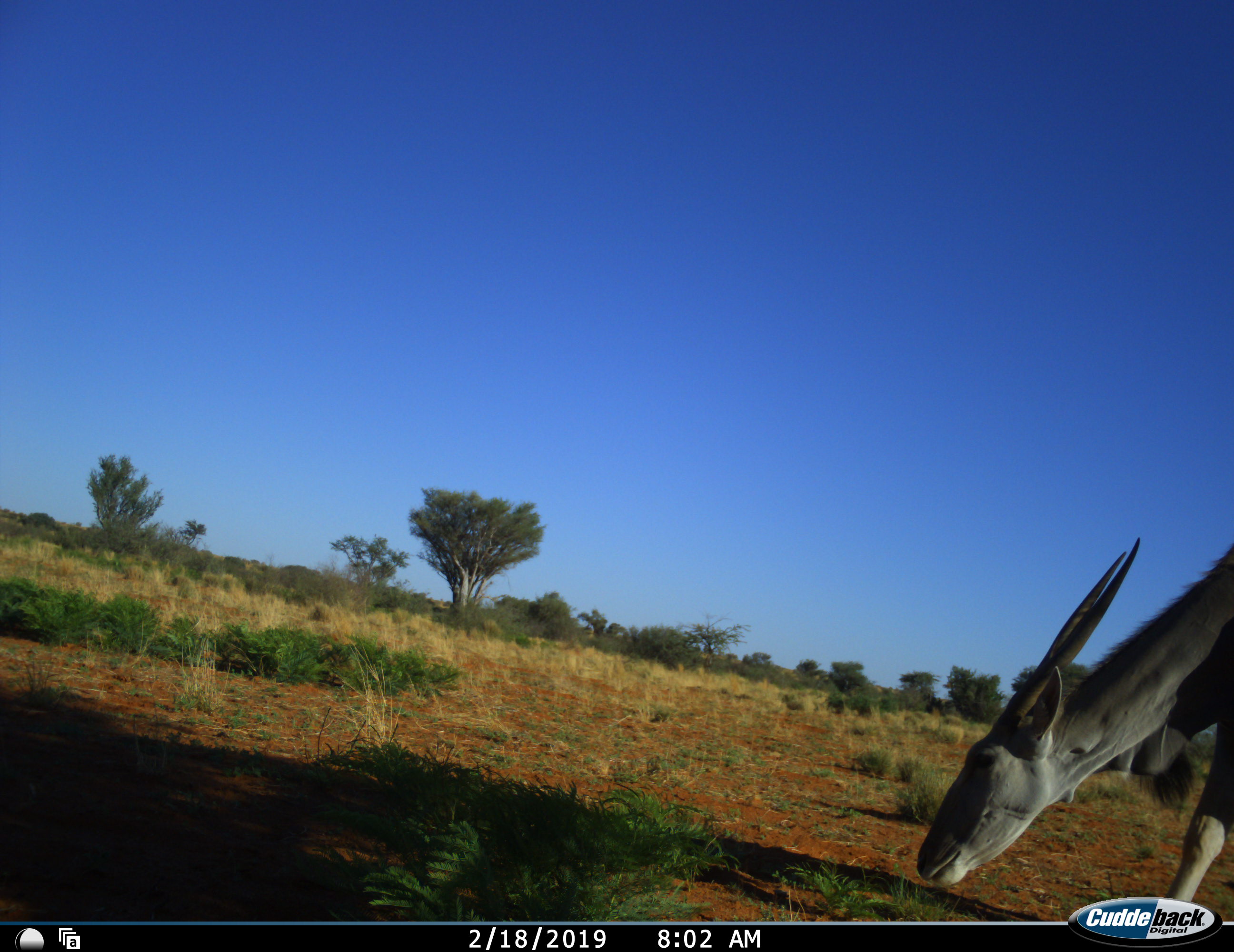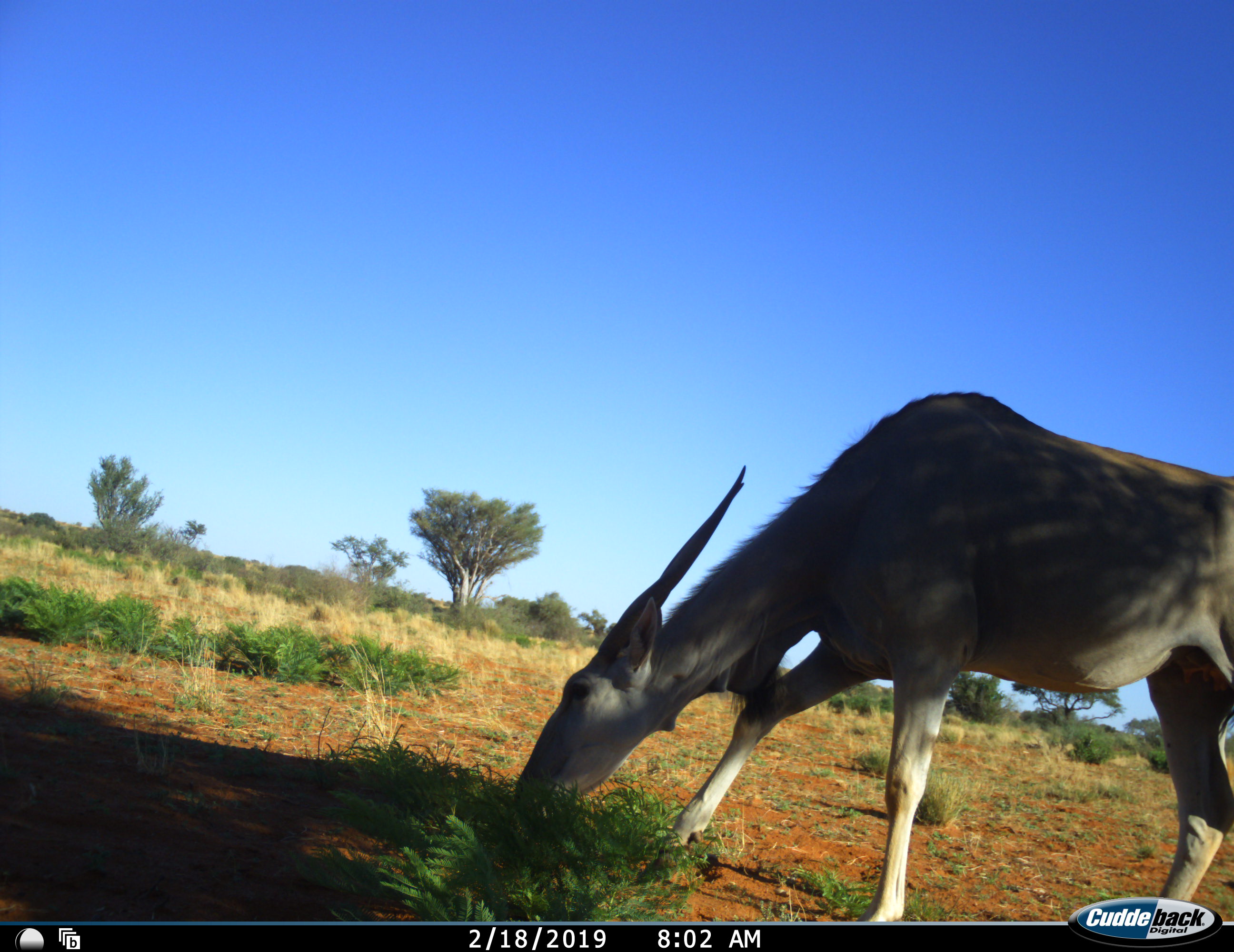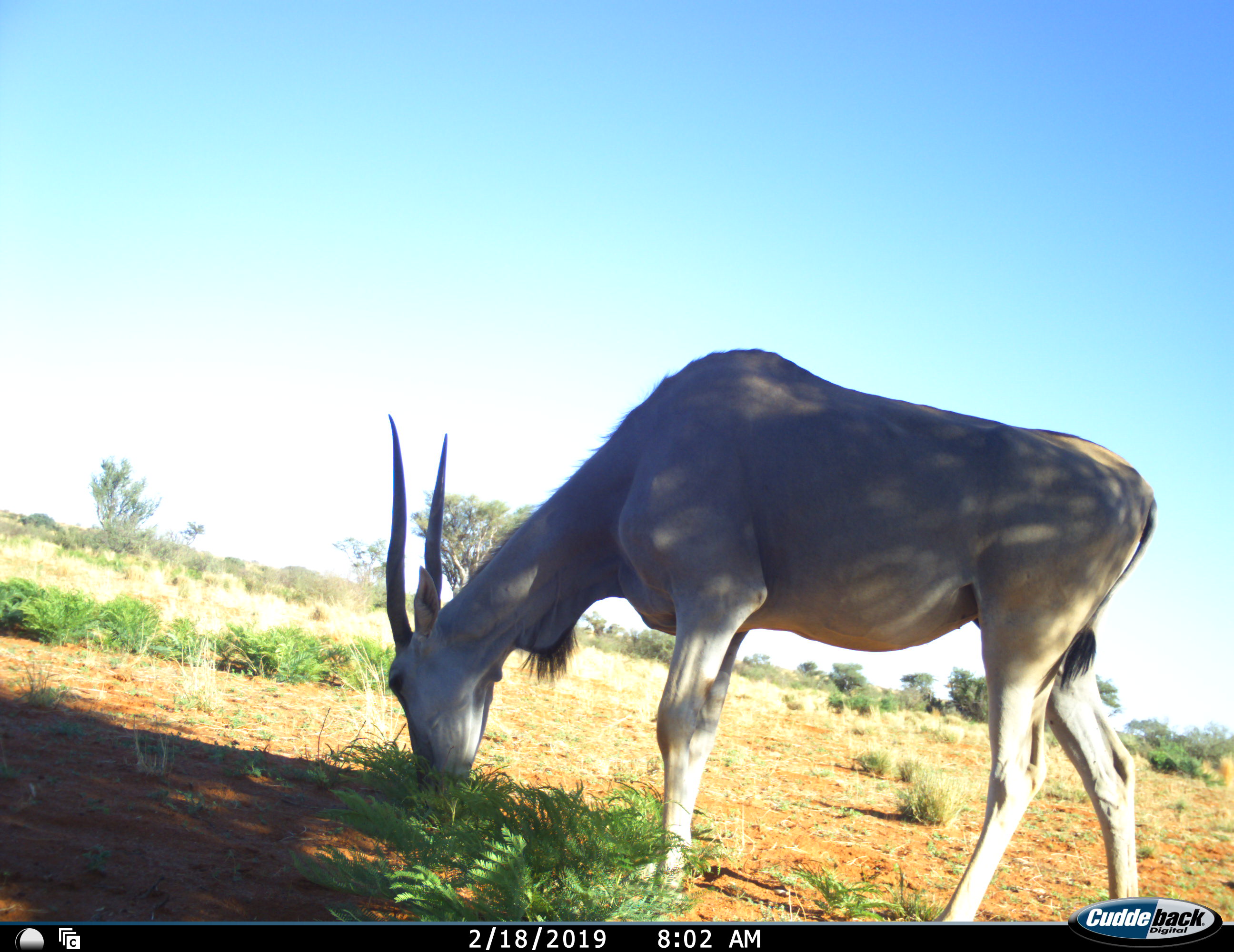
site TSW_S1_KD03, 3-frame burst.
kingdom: Animalia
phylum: Chordata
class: Mammalia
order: Artiodactyla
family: Bovidae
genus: Tragelaphus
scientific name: Tragelaphus oryx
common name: eland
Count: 1.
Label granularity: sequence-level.